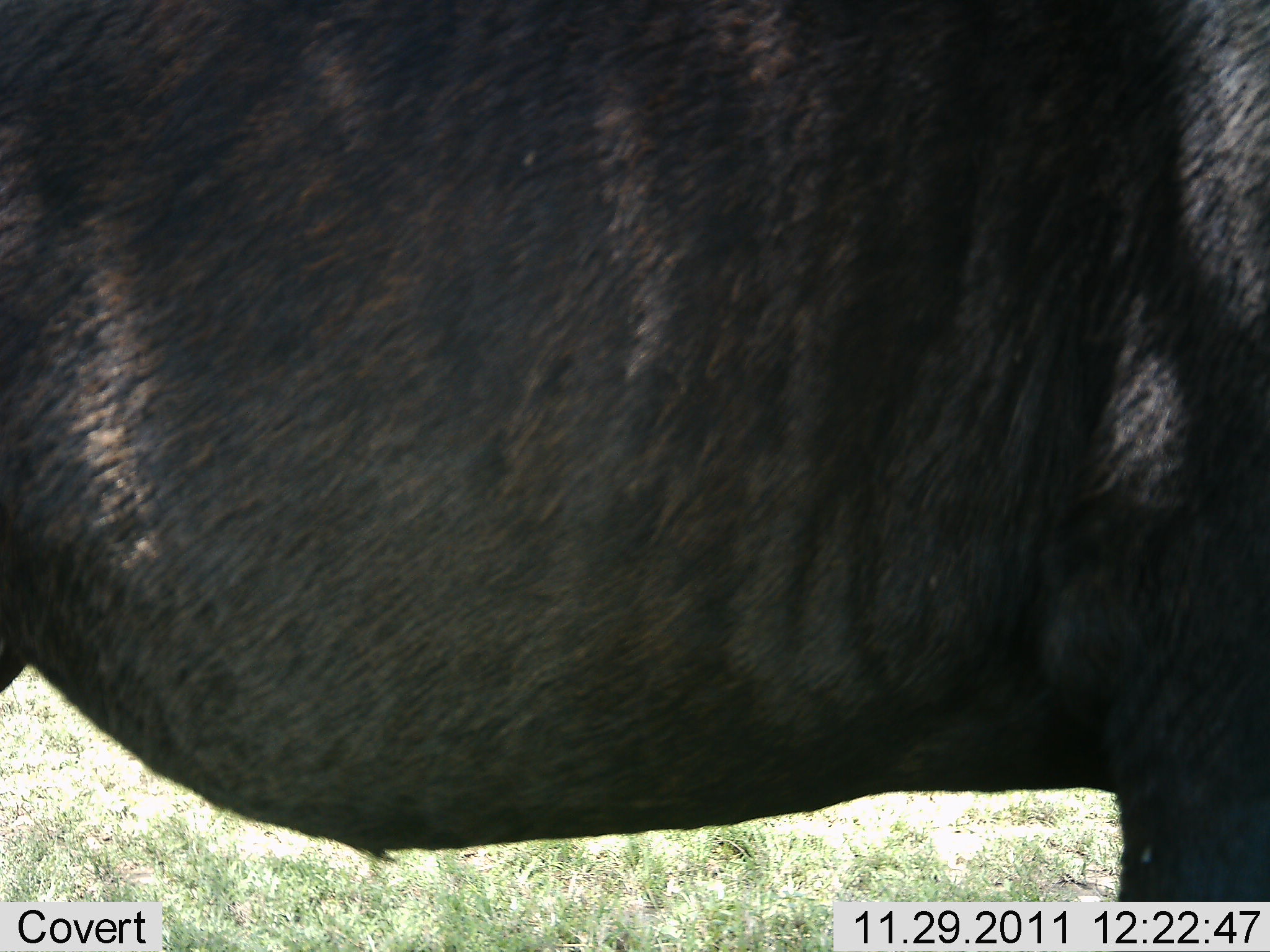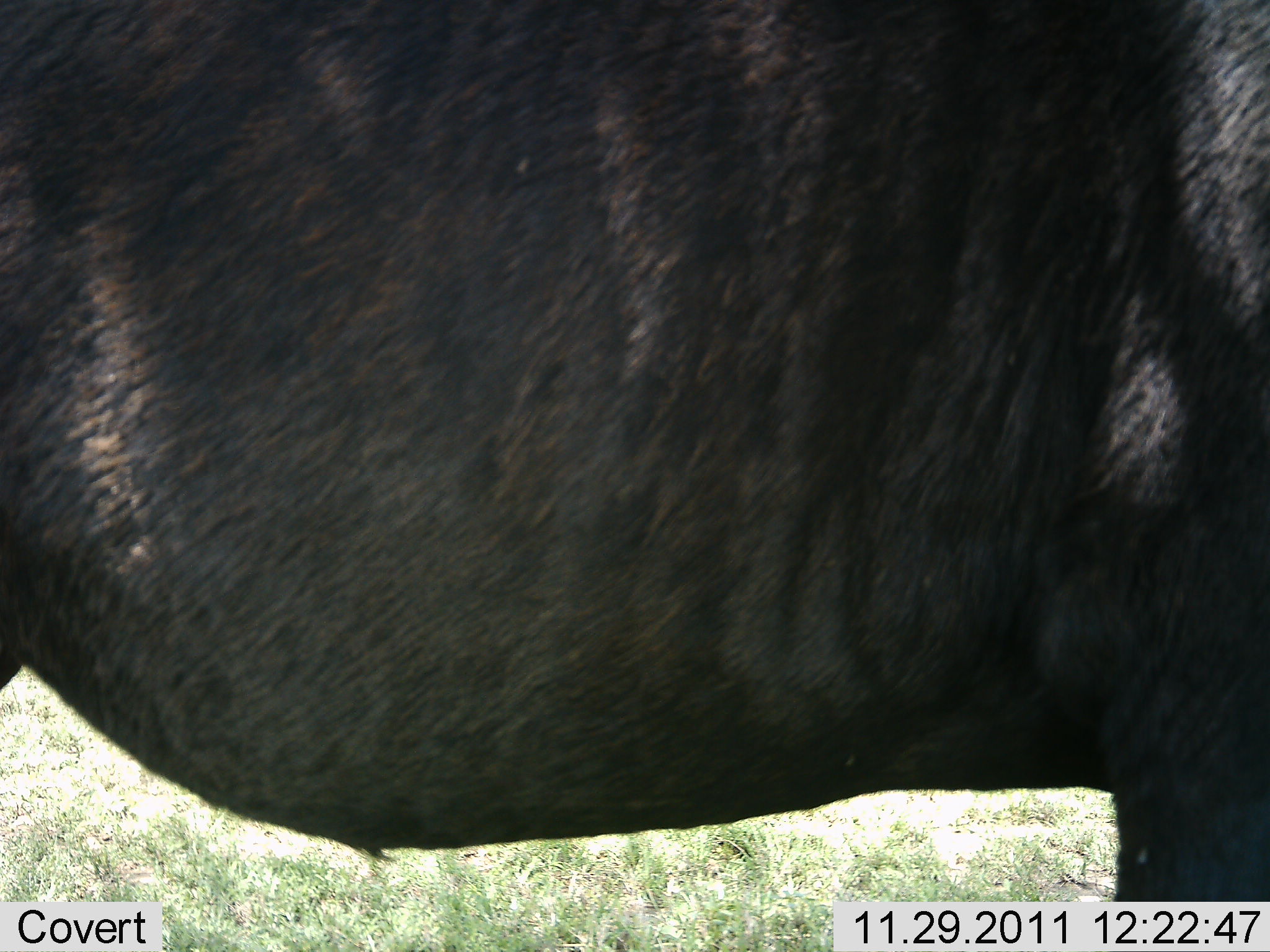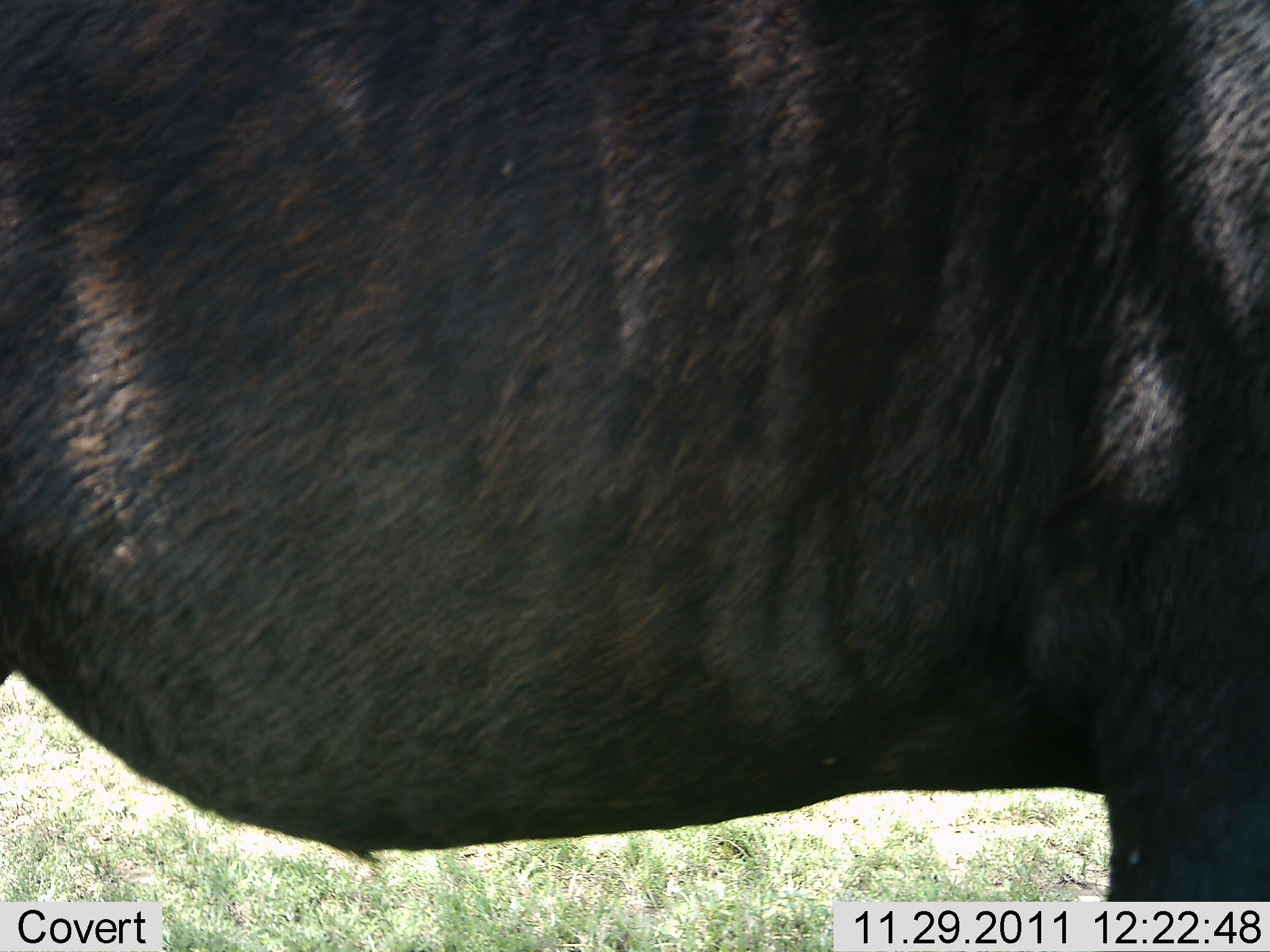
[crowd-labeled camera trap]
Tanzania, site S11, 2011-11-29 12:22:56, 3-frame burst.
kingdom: Animalia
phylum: Chordata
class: Mammalia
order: Artiodactyla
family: Bovidae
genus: Connochaetes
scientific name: Connochaetes taurinus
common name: blue wildebeest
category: wildebeest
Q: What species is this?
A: Wildebeest (blue wildebeest) (Connochaetes taurinus).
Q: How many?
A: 1.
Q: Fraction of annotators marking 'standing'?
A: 100%.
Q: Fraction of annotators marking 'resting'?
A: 0%.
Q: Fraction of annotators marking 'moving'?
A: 0%.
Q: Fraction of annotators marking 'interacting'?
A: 0%.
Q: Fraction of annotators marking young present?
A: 0%.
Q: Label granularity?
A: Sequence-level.